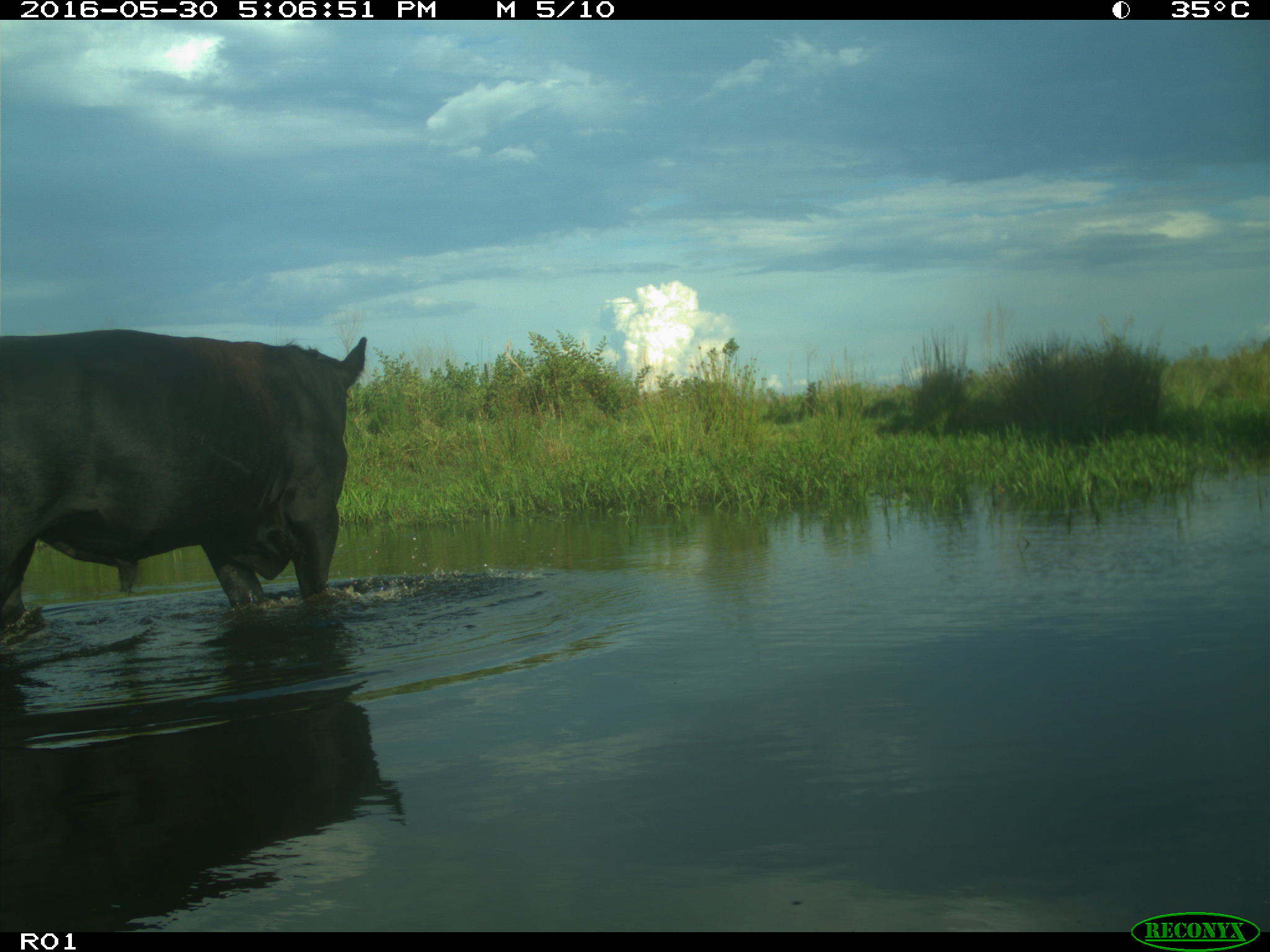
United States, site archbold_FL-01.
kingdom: Animalia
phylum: Chordata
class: Mammalia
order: Artiodactyla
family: Bovidae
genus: Bos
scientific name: Bos taurus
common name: domestic cow